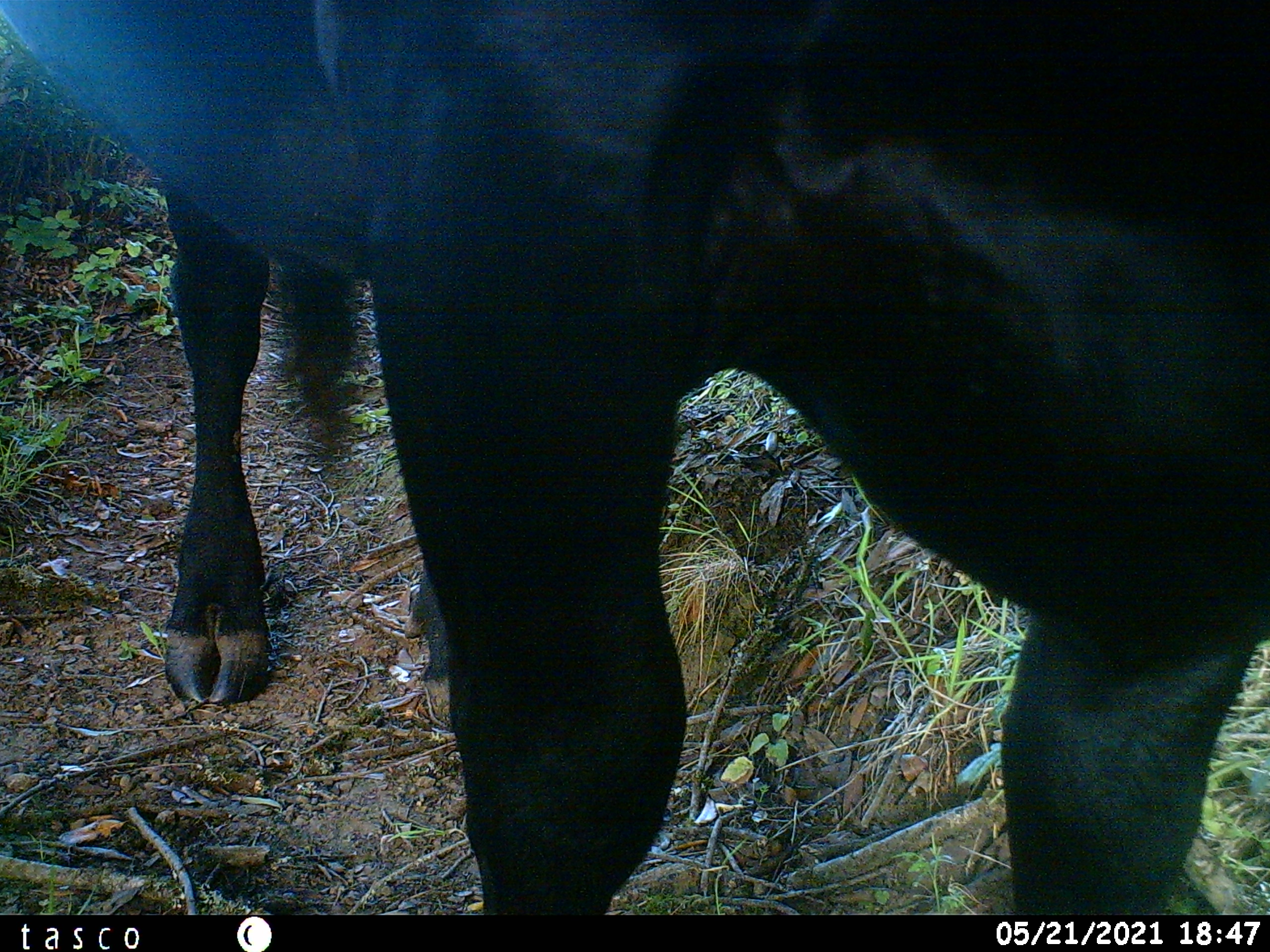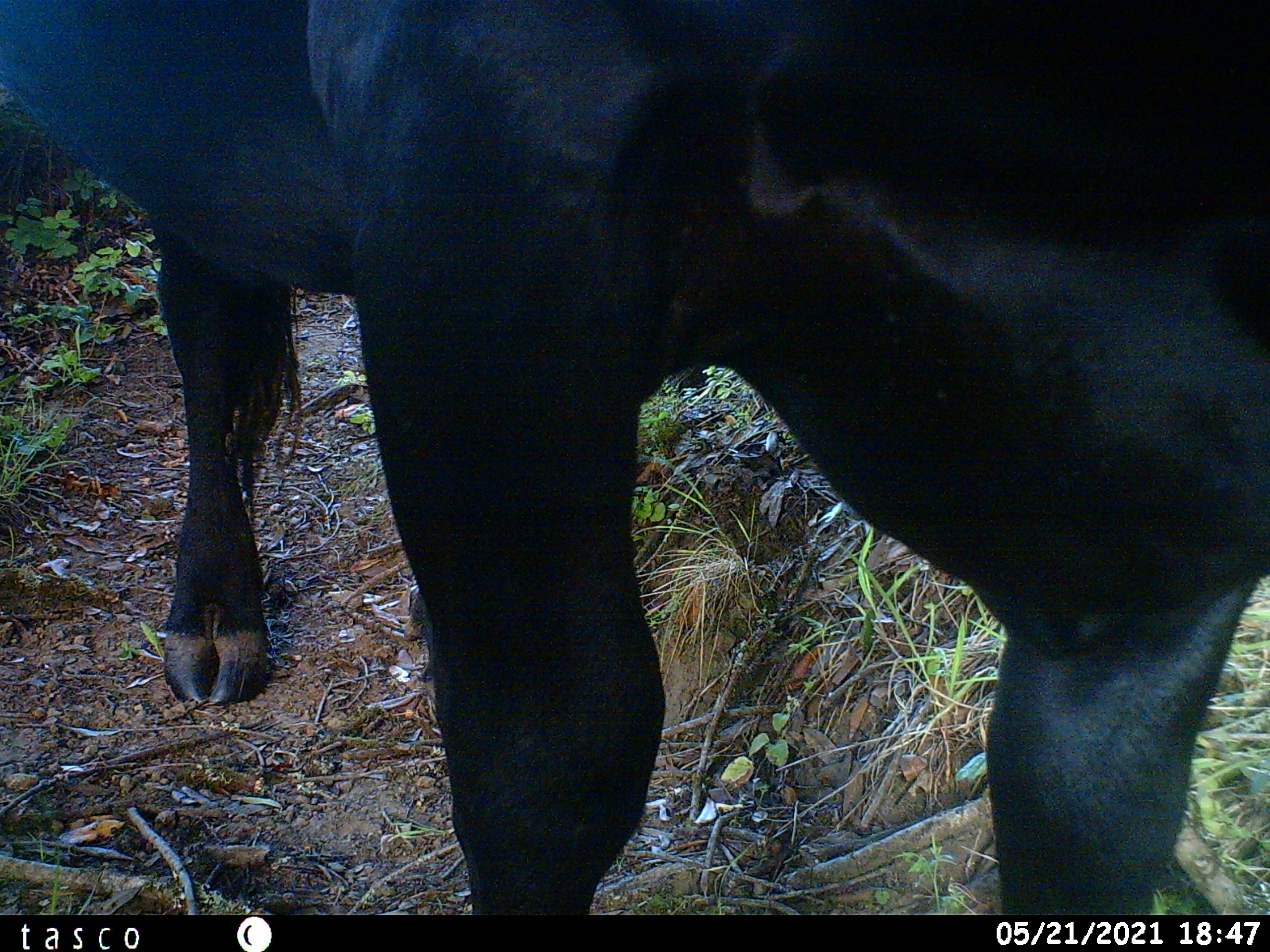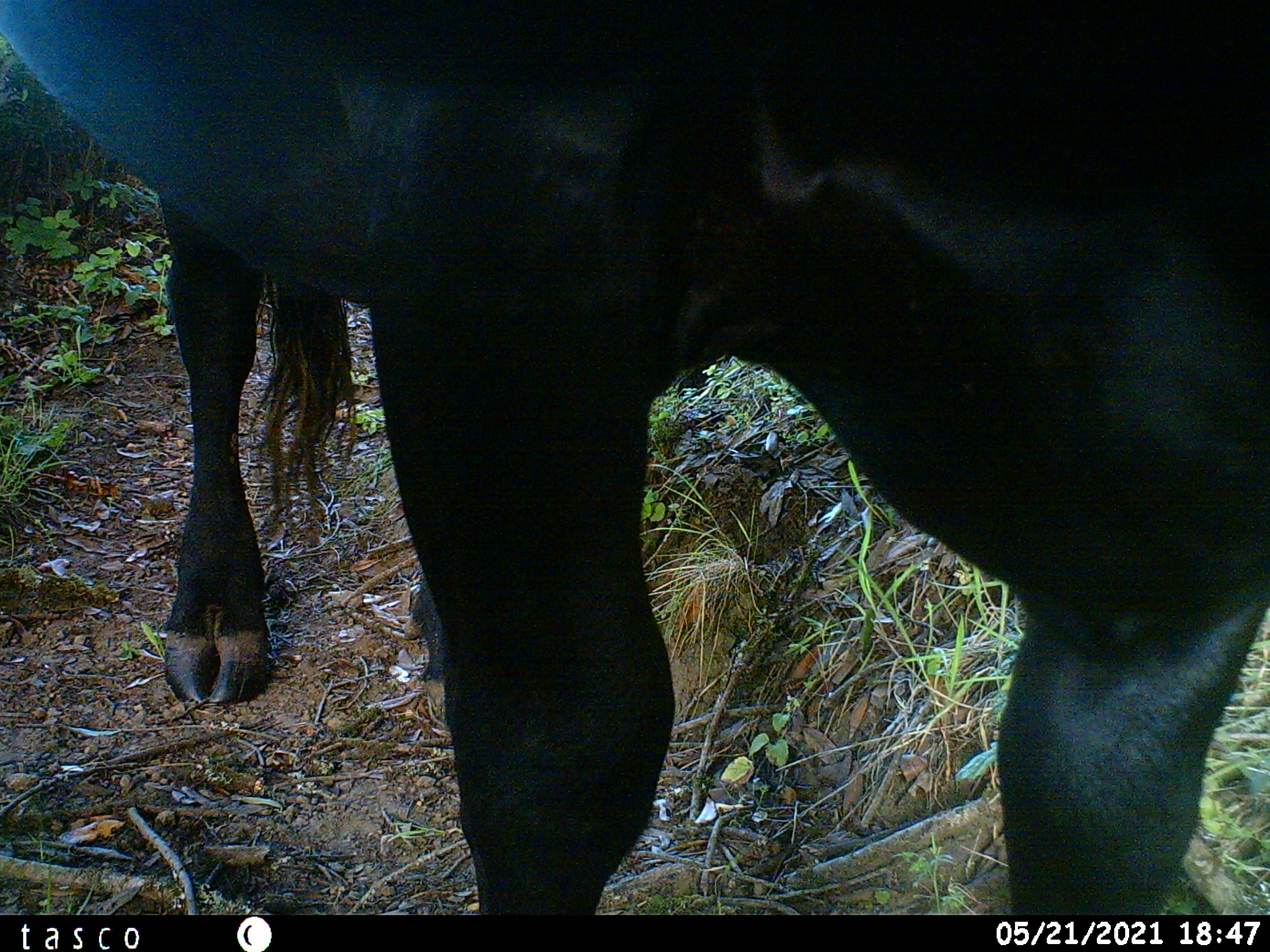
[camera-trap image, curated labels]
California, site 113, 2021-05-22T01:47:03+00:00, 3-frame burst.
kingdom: Animalia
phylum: Chordata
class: Mammalia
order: Artiodactyla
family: Bovidae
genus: Bos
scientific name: Bos taurus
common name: domestic cattle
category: cattle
Cattle (domestic cattle) (Bos taurus).